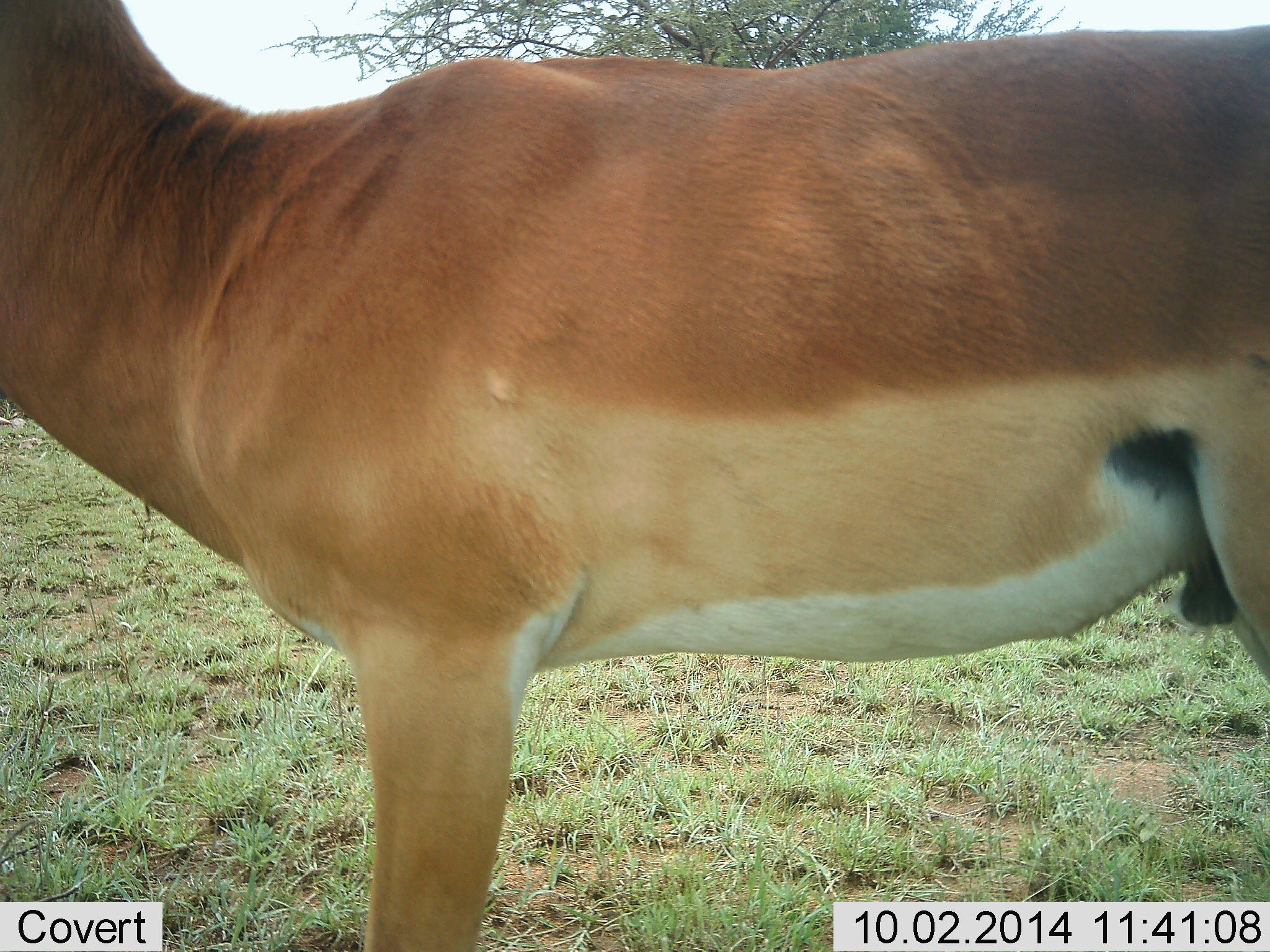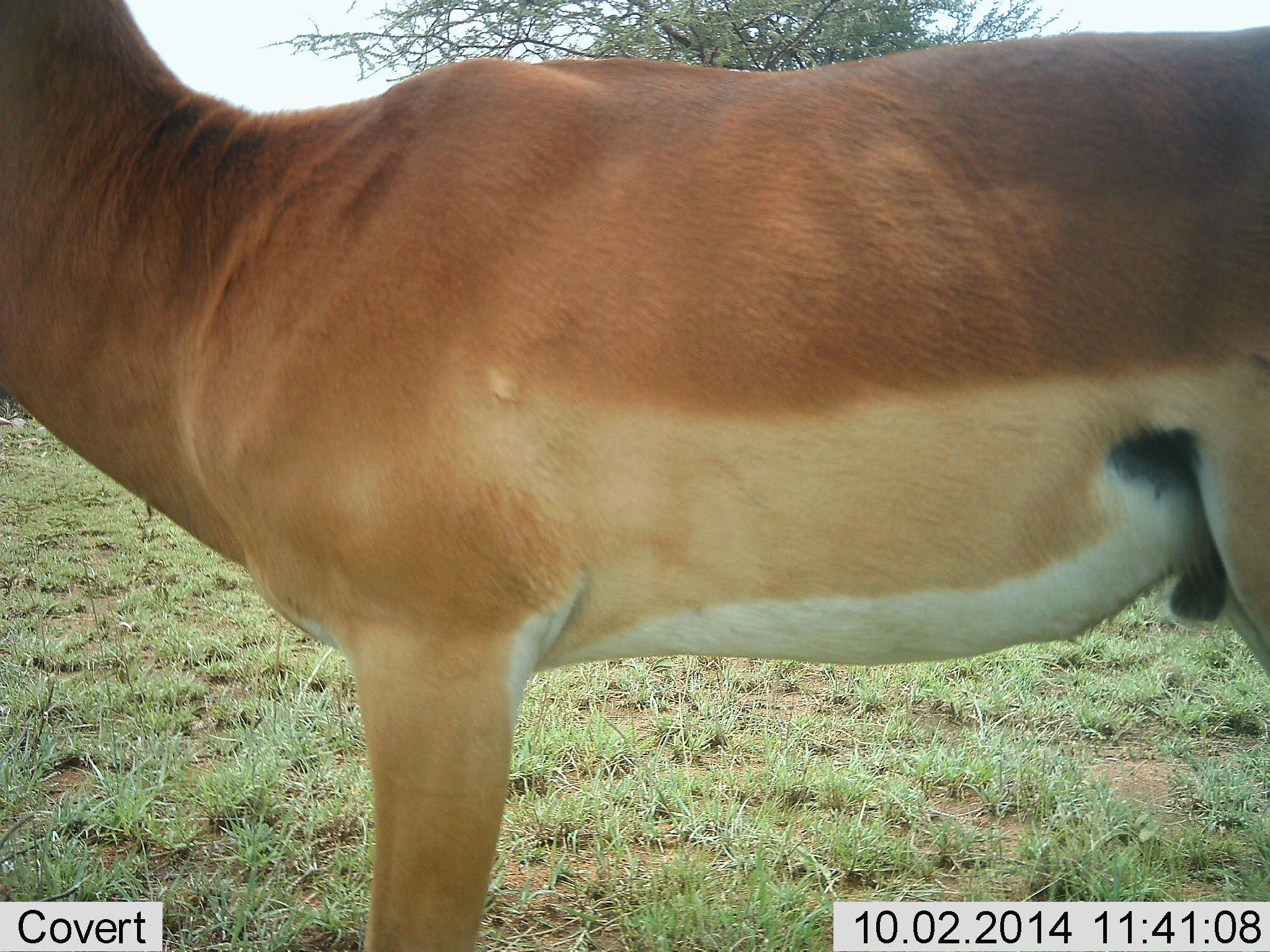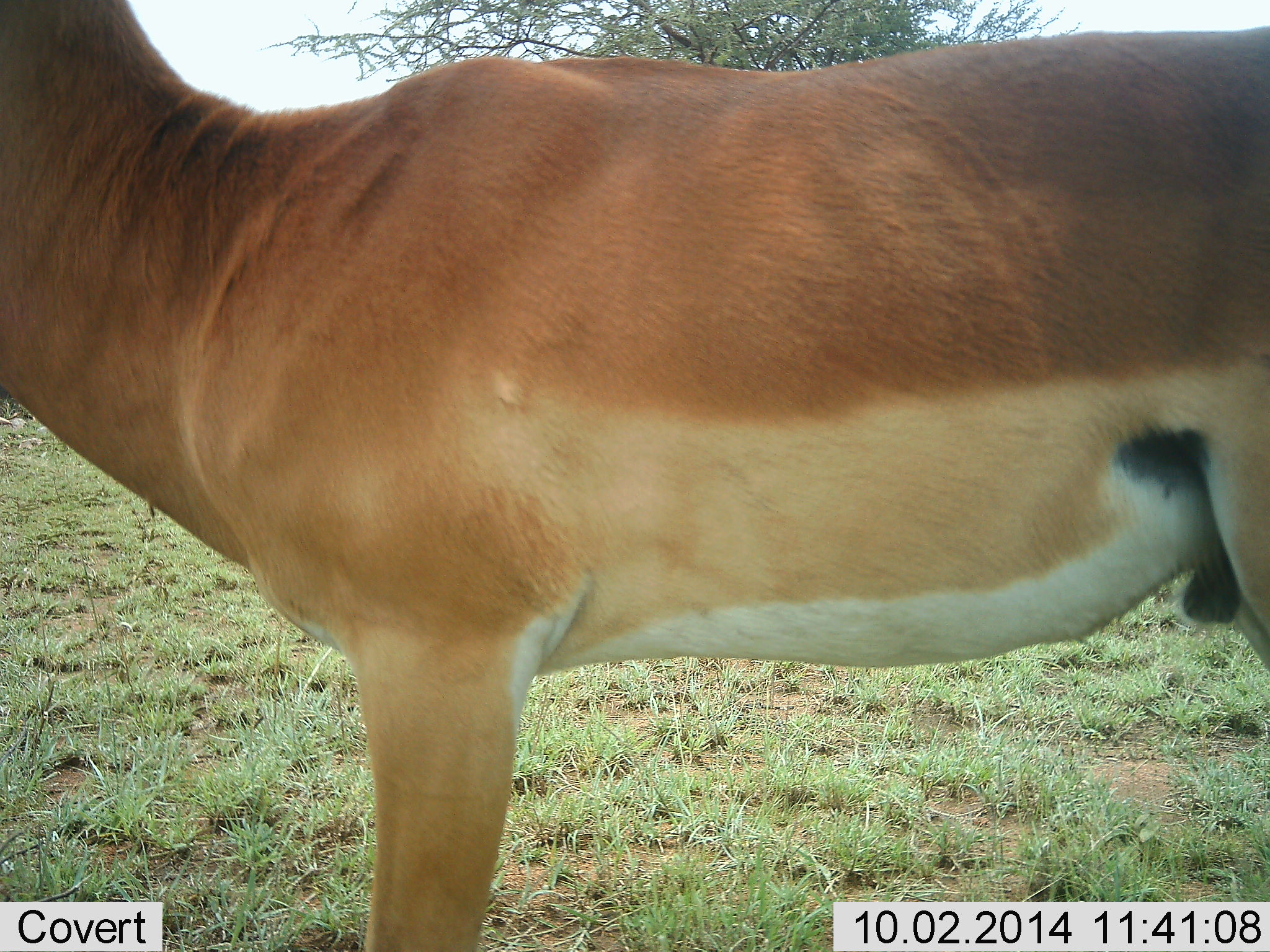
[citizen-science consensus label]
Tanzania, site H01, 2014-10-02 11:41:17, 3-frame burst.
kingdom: Animalia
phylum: Chordata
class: Mammalia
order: Artiodactyla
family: Bovidae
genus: Aepyceros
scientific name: Aepyceros melampus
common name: impala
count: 1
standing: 100%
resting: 0%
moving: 0%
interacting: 0%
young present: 0%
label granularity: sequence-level